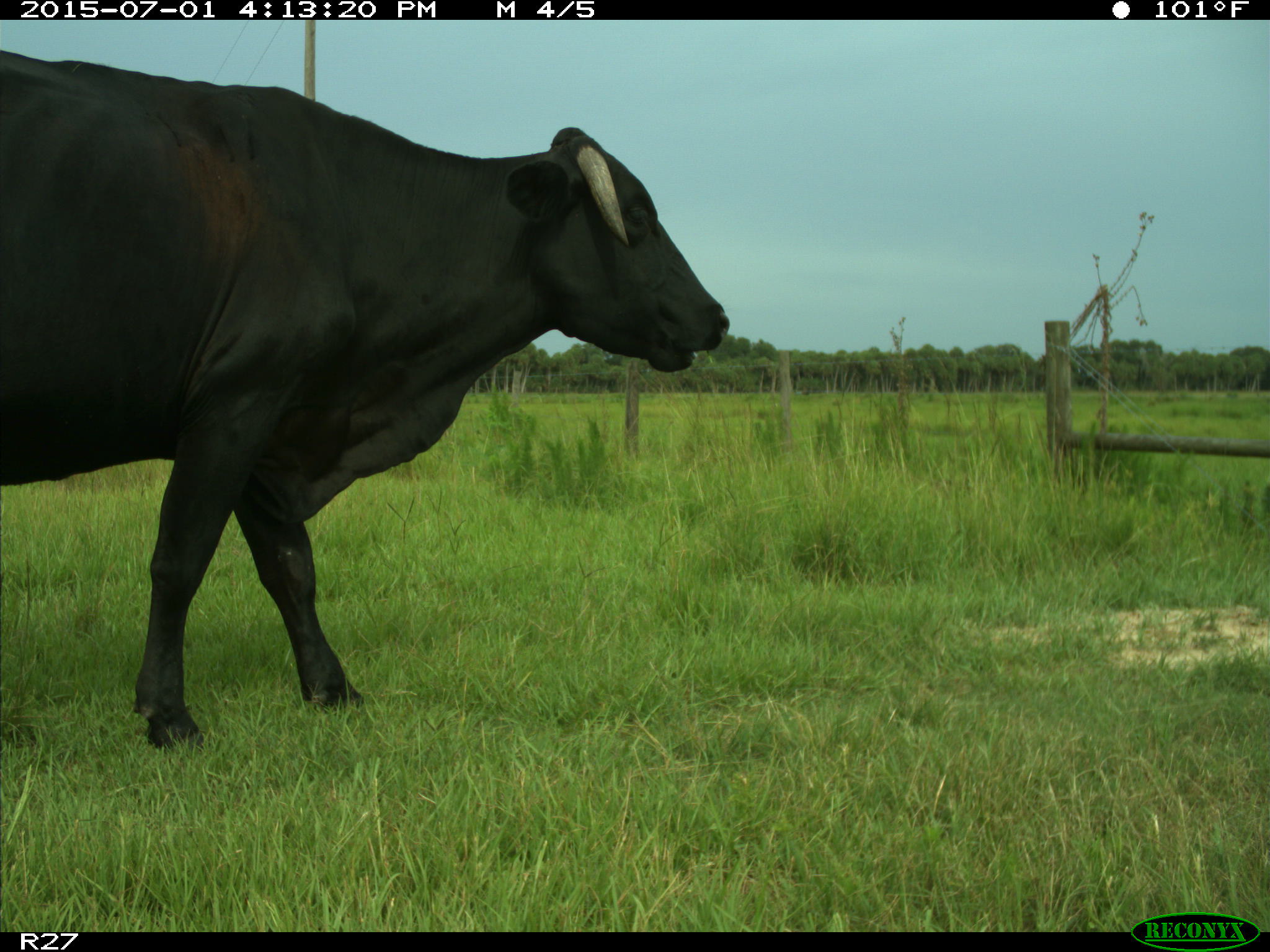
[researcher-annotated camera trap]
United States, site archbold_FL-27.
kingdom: Animalia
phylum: Chordata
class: Mammalia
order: Artiodactyla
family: Bovidae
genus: Bos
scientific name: Bos taurus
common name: domestic cow